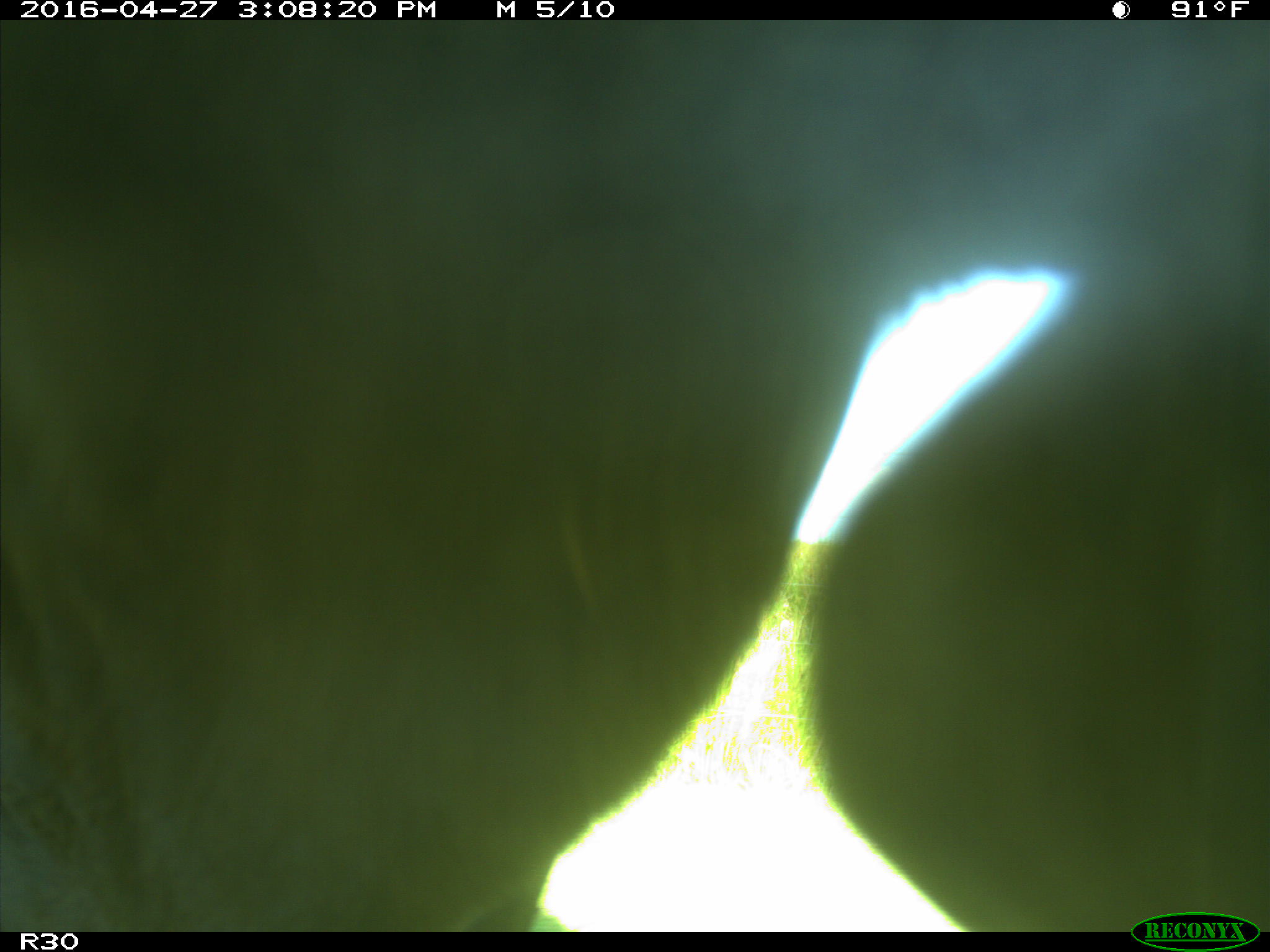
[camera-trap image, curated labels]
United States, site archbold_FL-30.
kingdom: Animalia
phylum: Chordata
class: Mammalia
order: Artiodactyla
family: Bovidae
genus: Bos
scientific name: Bos taurus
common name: domestic cow